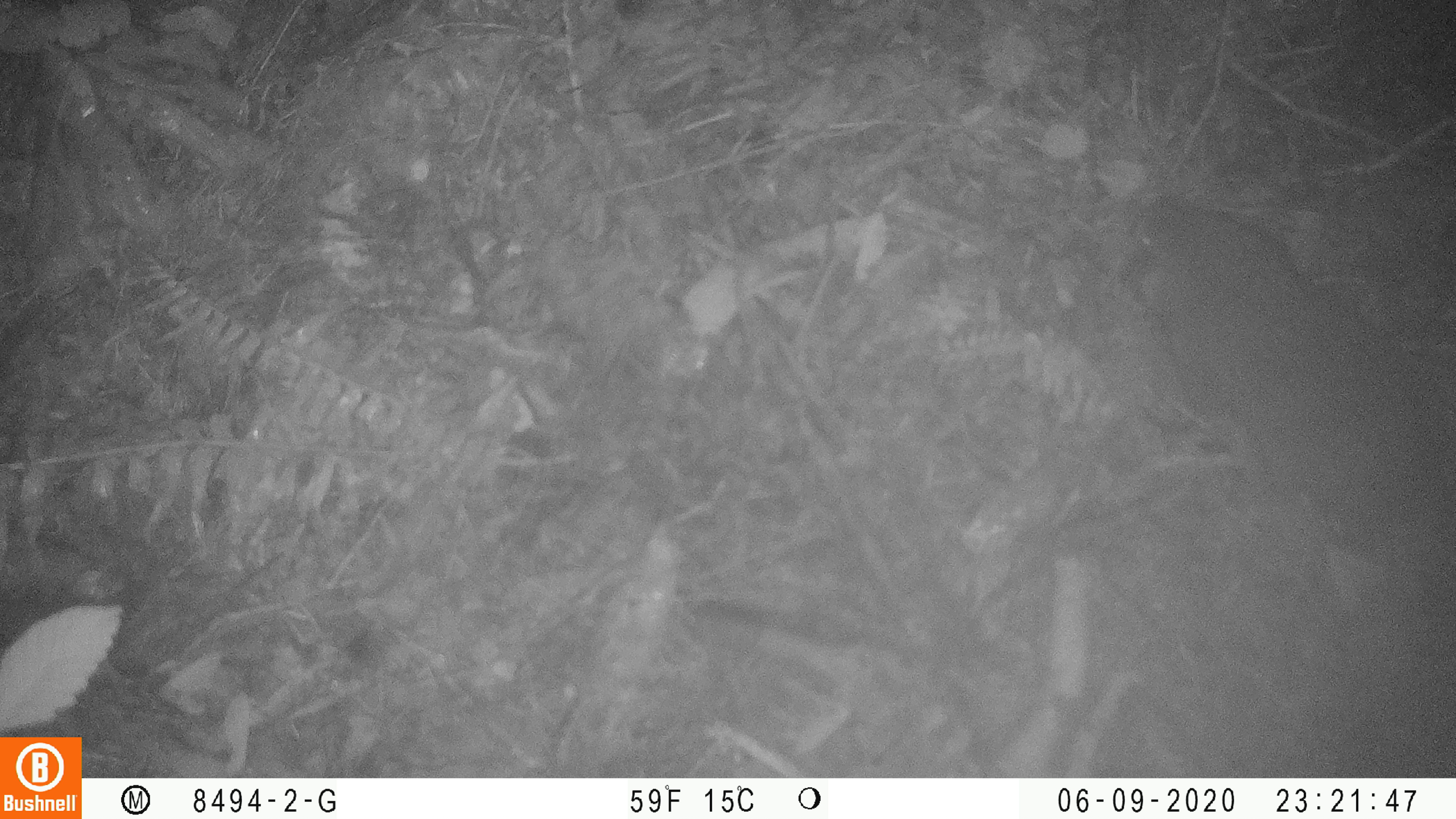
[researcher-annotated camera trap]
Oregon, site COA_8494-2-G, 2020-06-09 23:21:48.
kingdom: Animalia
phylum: Chordata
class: Mammalia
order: Rodentia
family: Aplodontiidae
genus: Aplodontia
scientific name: Aplodontia rufa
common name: mountain beaver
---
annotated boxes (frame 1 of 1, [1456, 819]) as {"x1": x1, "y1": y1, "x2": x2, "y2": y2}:
mountain beaver: {"x1": 1111, "y1": 183, "x2": 1443, "y2": 531}